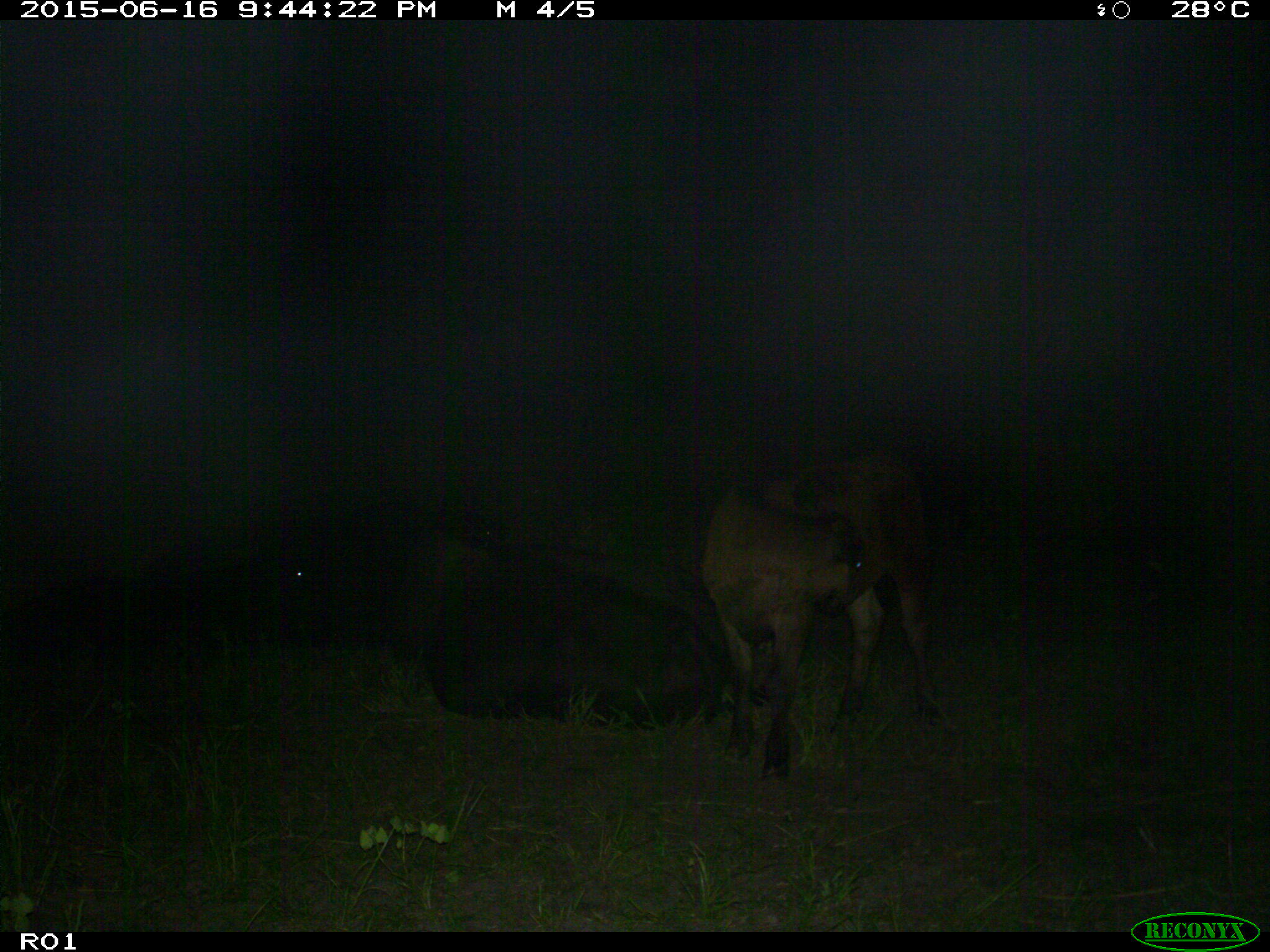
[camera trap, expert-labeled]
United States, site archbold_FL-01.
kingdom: Animalia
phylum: Chordata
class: Mammalia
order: Artiodactyla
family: Bovidae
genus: Bos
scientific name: Bos taurus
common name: domestic cow